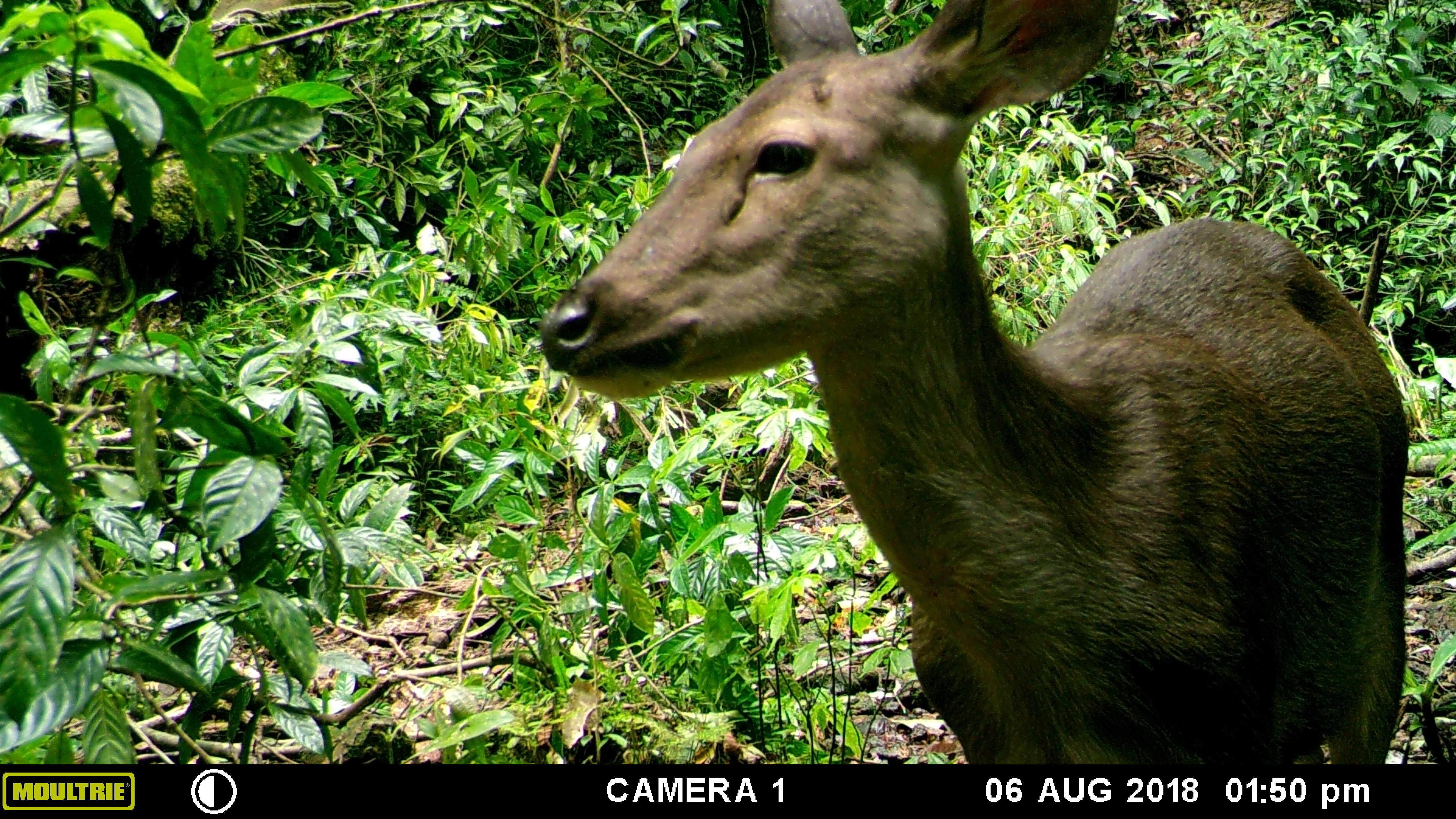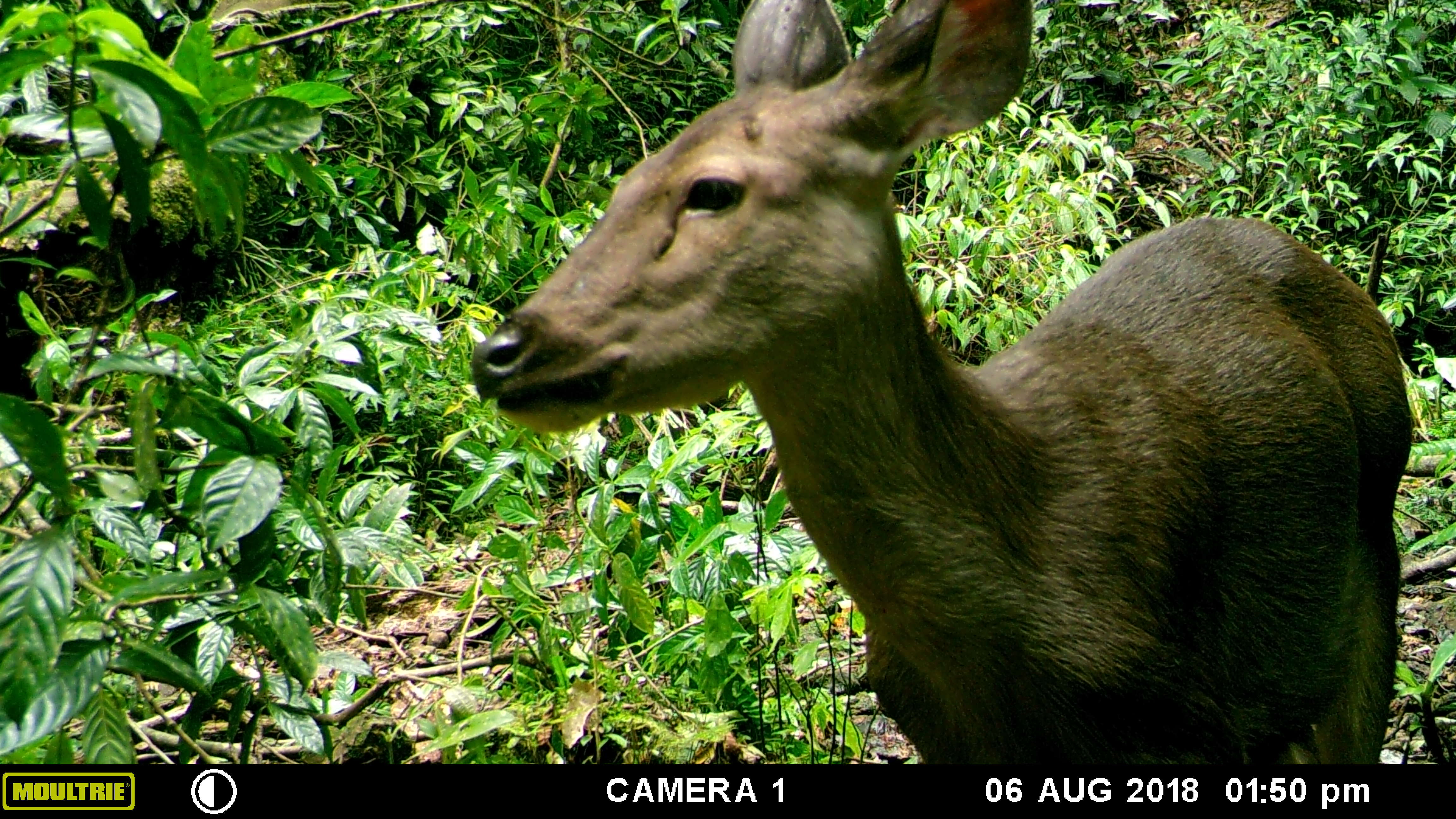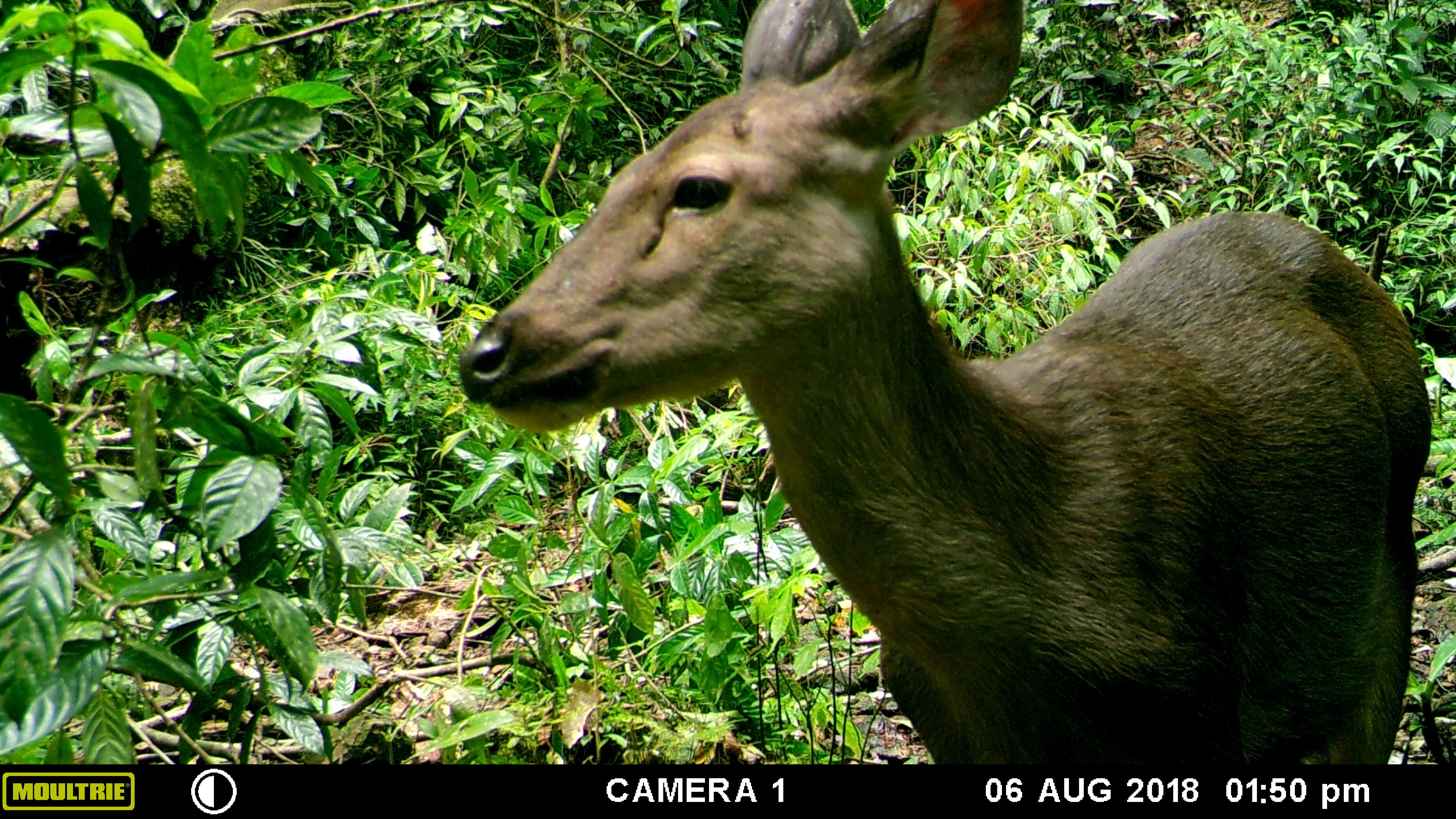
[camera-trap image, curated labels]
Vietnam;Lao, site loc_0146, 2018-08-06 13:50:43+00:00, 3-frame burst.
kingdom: Animalia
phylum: Chordata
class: Mammalia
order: Artiodactyla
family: Cervidae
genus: Rusa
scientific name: Rusa unicolor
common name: sambar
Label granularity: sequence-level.